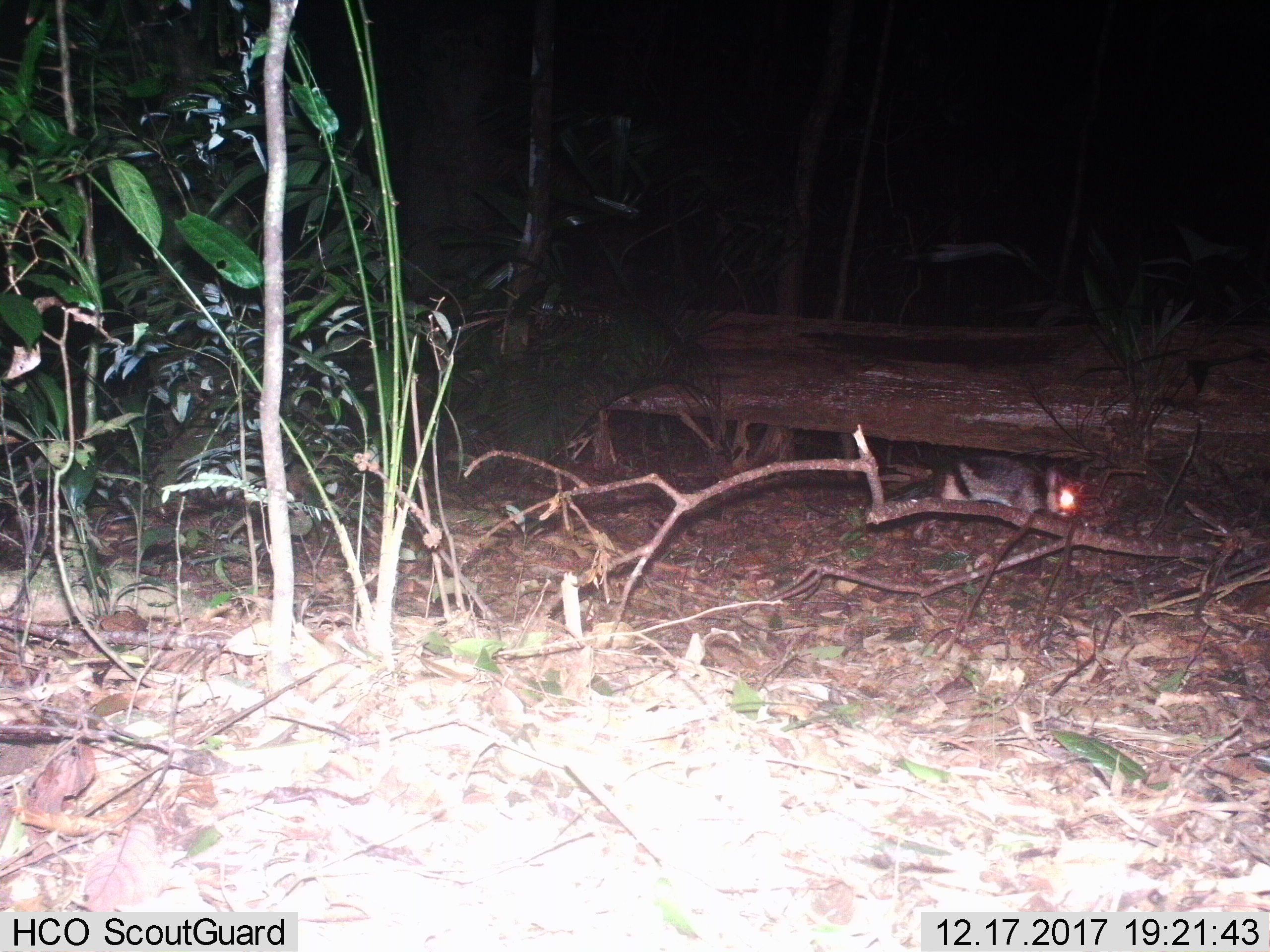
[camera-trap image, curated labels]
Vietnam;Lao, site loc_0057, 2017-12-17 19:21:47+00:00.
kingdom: Animalia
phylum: Chordata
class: Mammalia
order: Lagomorpha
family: Leporidae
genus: Nesolagus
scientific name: Nesolagus timminsi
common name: annamite striped rabbit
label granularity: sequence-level